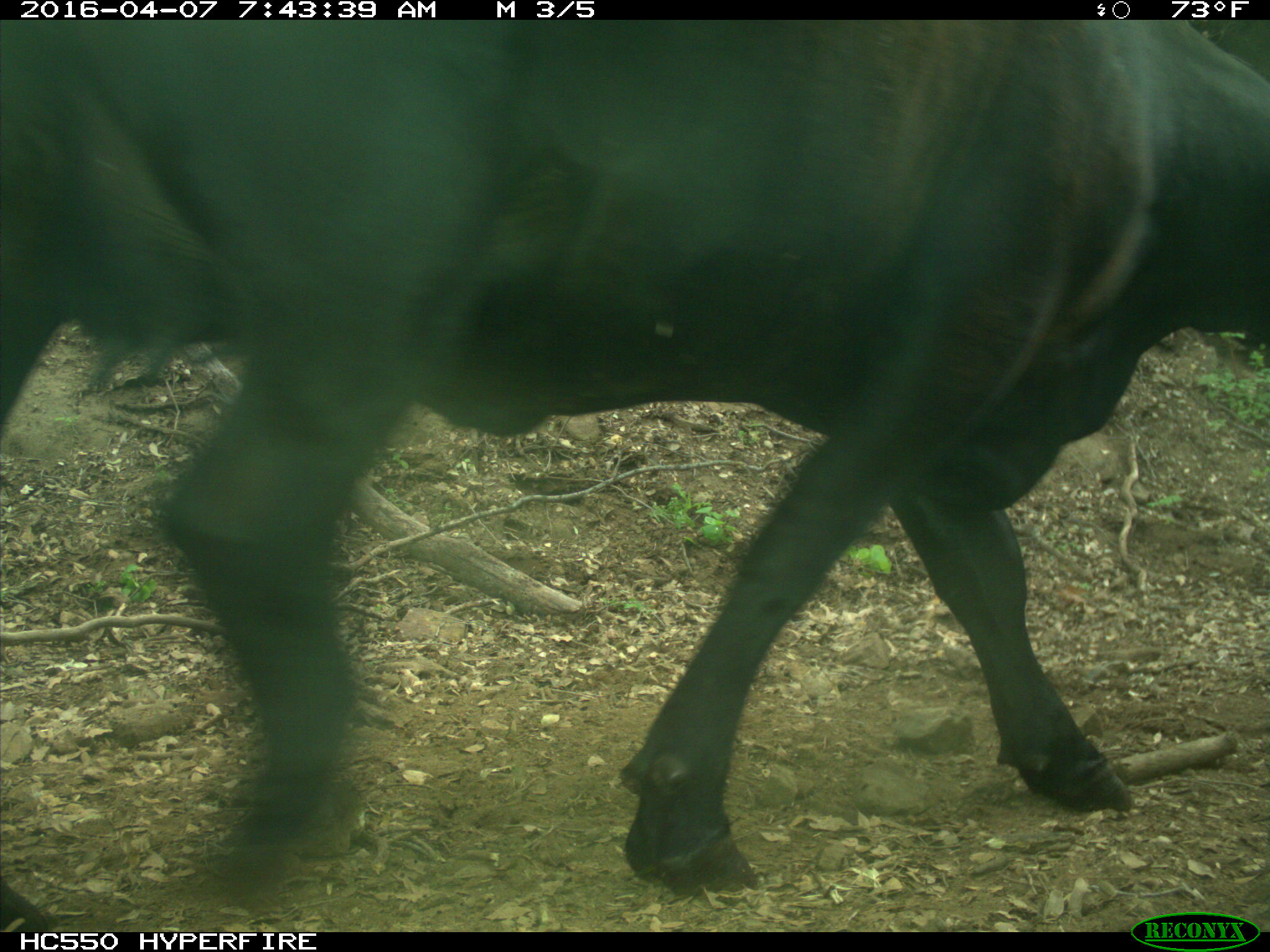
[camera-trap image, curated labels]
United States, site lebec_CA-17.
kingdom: Animalia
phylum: Chordata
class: Mammalia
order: Artiodactyla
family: Bovidae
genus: Bos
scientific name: Bos taurus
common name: domestic cow